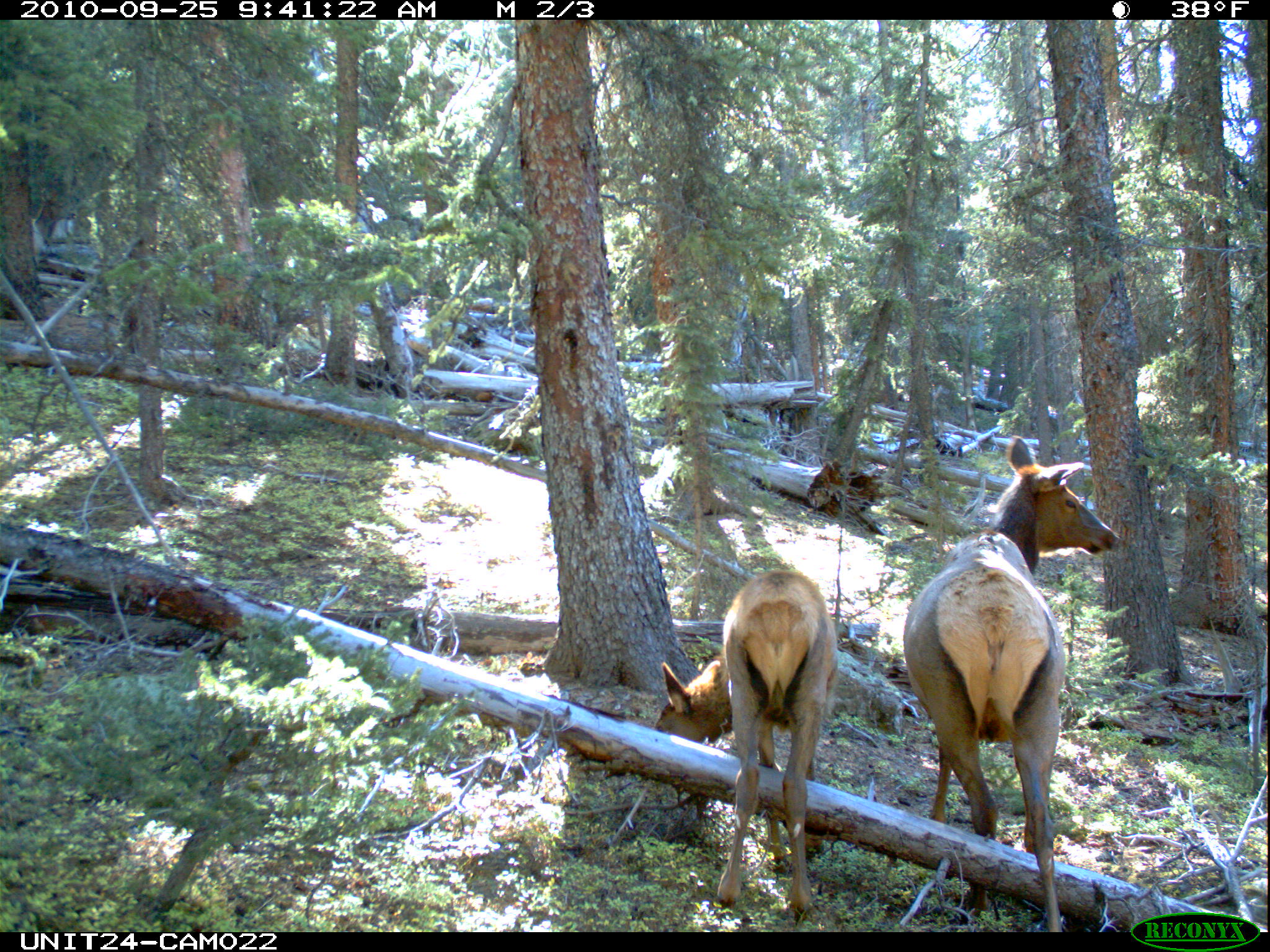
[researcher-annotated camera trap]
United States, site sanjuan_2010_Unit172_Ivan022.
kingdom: Animalia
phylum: Chordata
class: Mammalia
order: Artiodactyla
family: Cervidae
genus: Cervus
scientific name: Cervus elaphus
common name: red deer